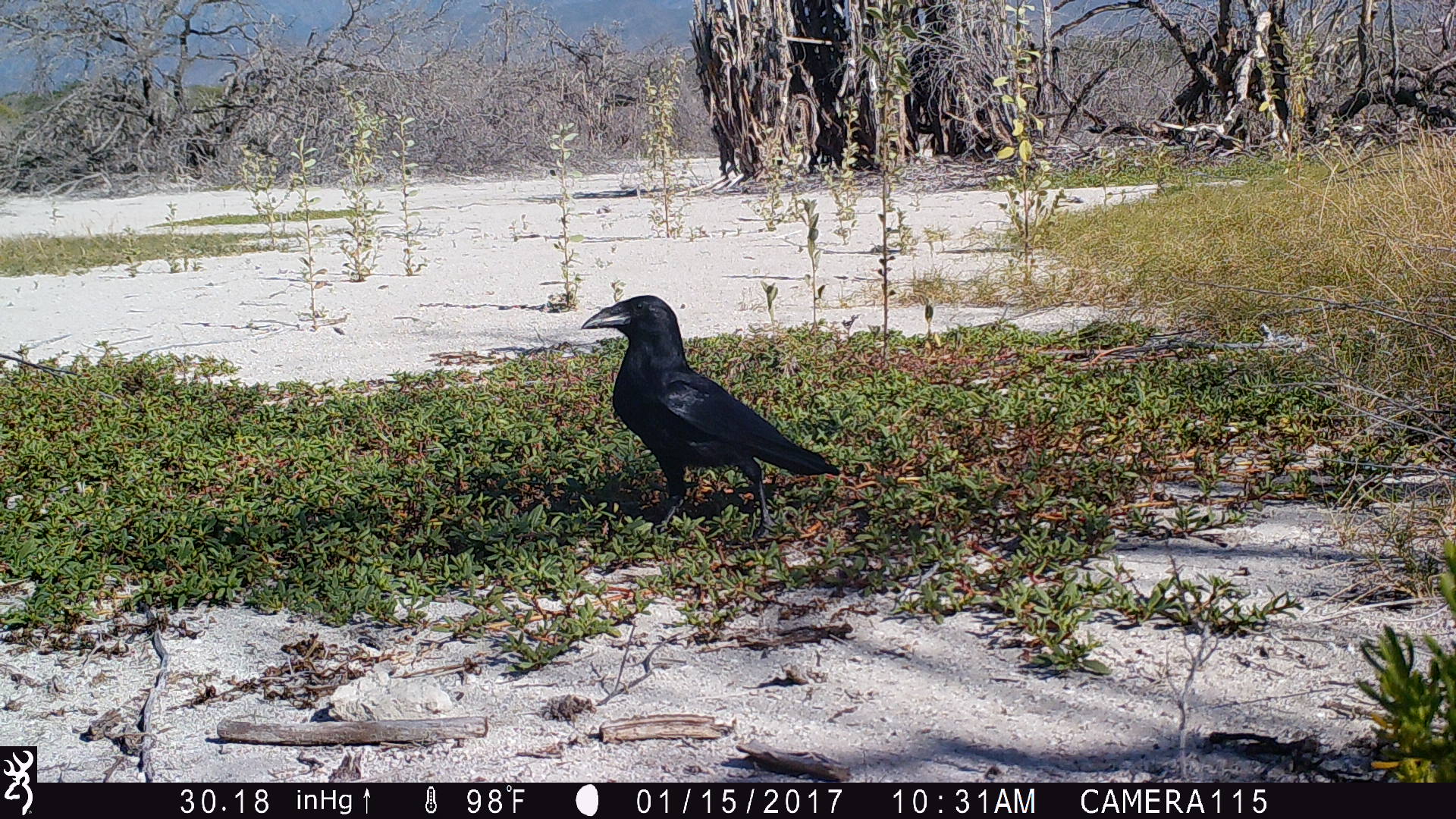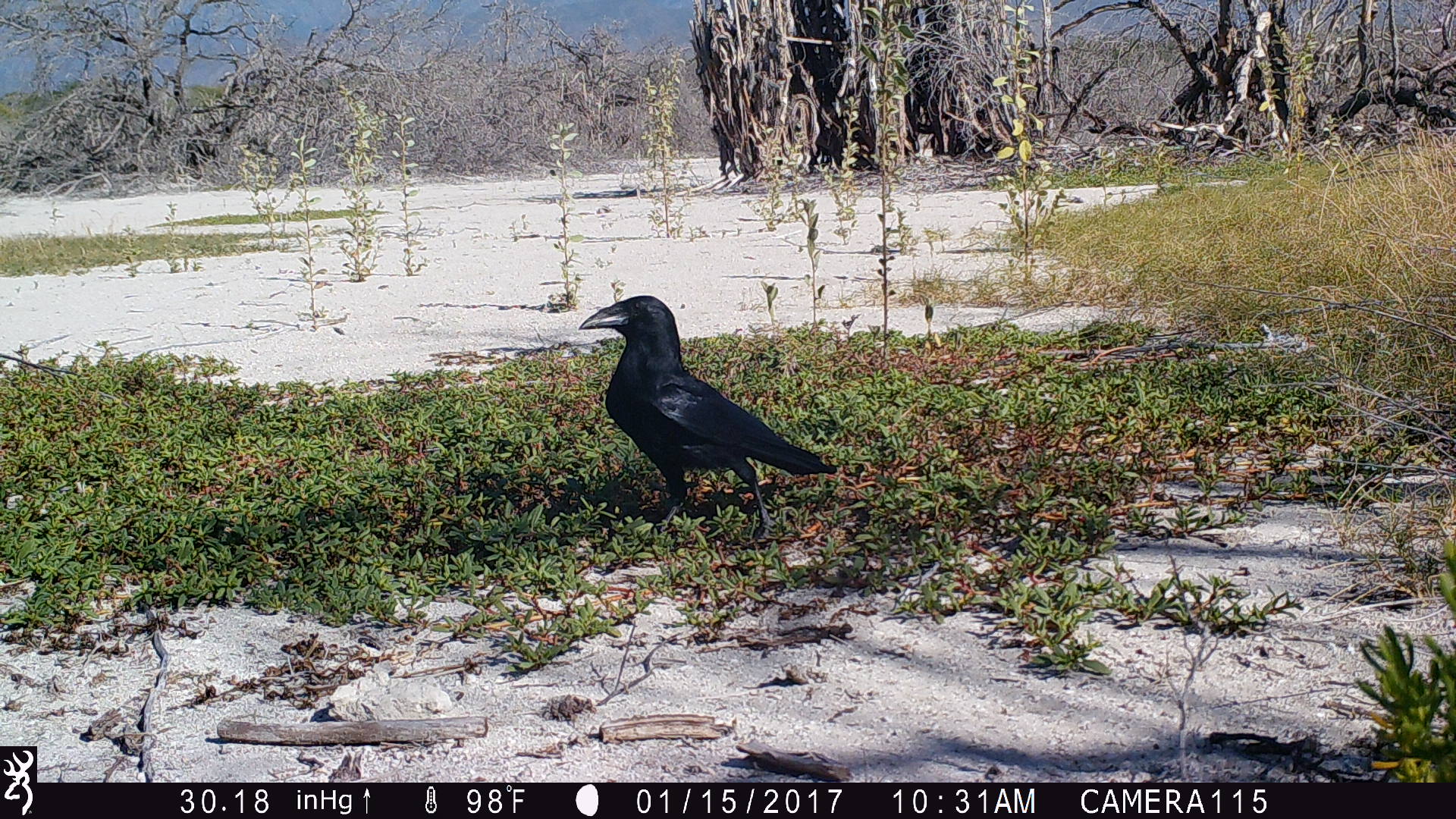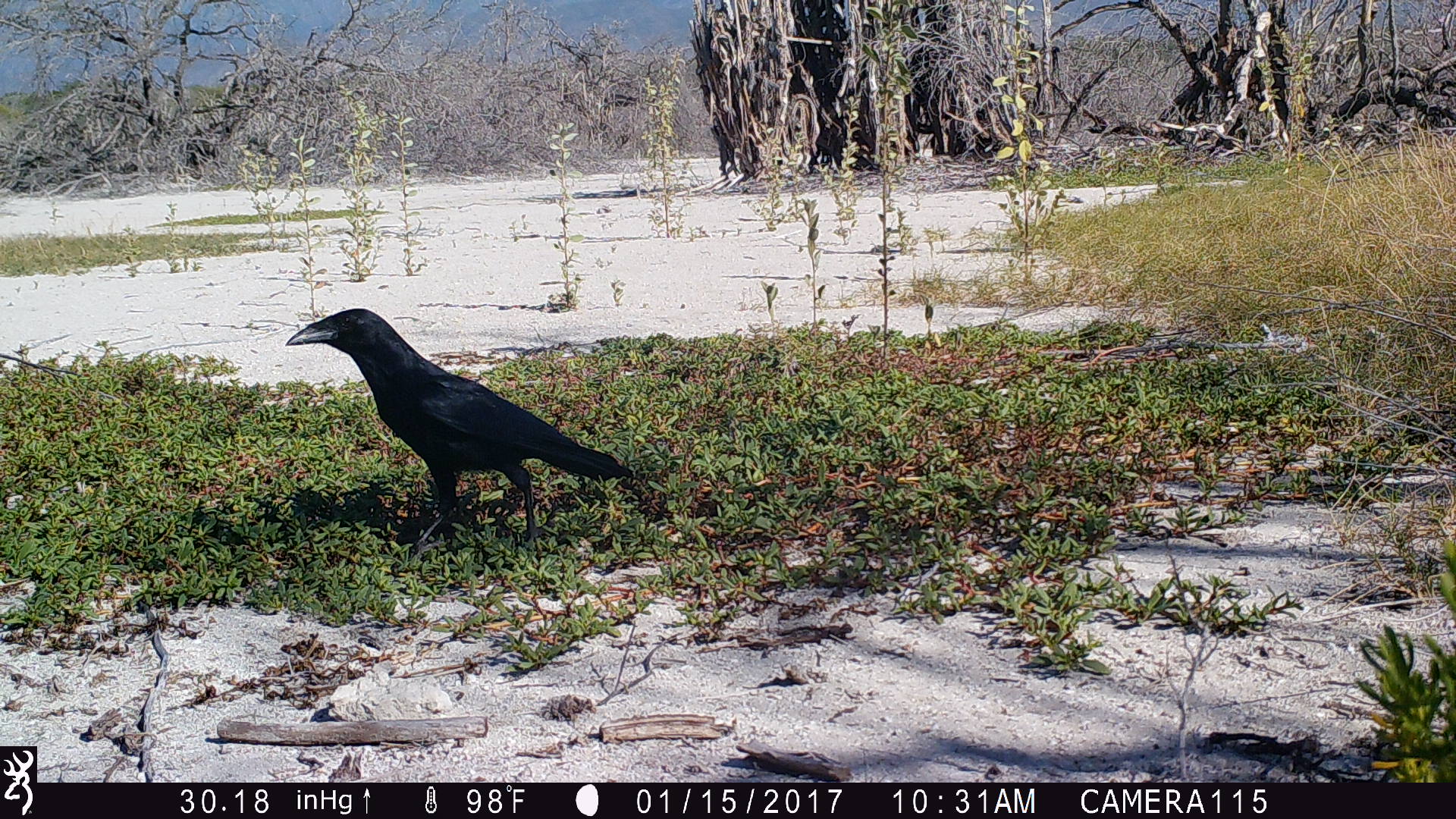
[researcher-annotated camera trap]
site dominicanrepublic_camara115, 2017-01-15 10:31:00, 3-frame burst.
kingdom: Animalia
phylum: Chordata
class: Aves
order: Passeriformes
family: Corvidae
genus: Corvus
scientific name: Corvus corax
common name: raven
Raven (Corvus corax).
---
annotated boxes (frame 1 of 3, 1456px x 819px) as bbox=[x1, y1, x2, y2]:
raven: bbox=[576, 293, 843, 544]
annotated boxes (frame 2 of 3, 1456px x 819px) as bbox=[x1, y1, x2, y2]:
raven: bbox=[572, 293, 830, 544]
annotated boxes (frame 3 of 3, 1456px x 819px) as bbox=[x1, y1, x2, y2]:
raven: bbox=[281, 306, 632, 561]